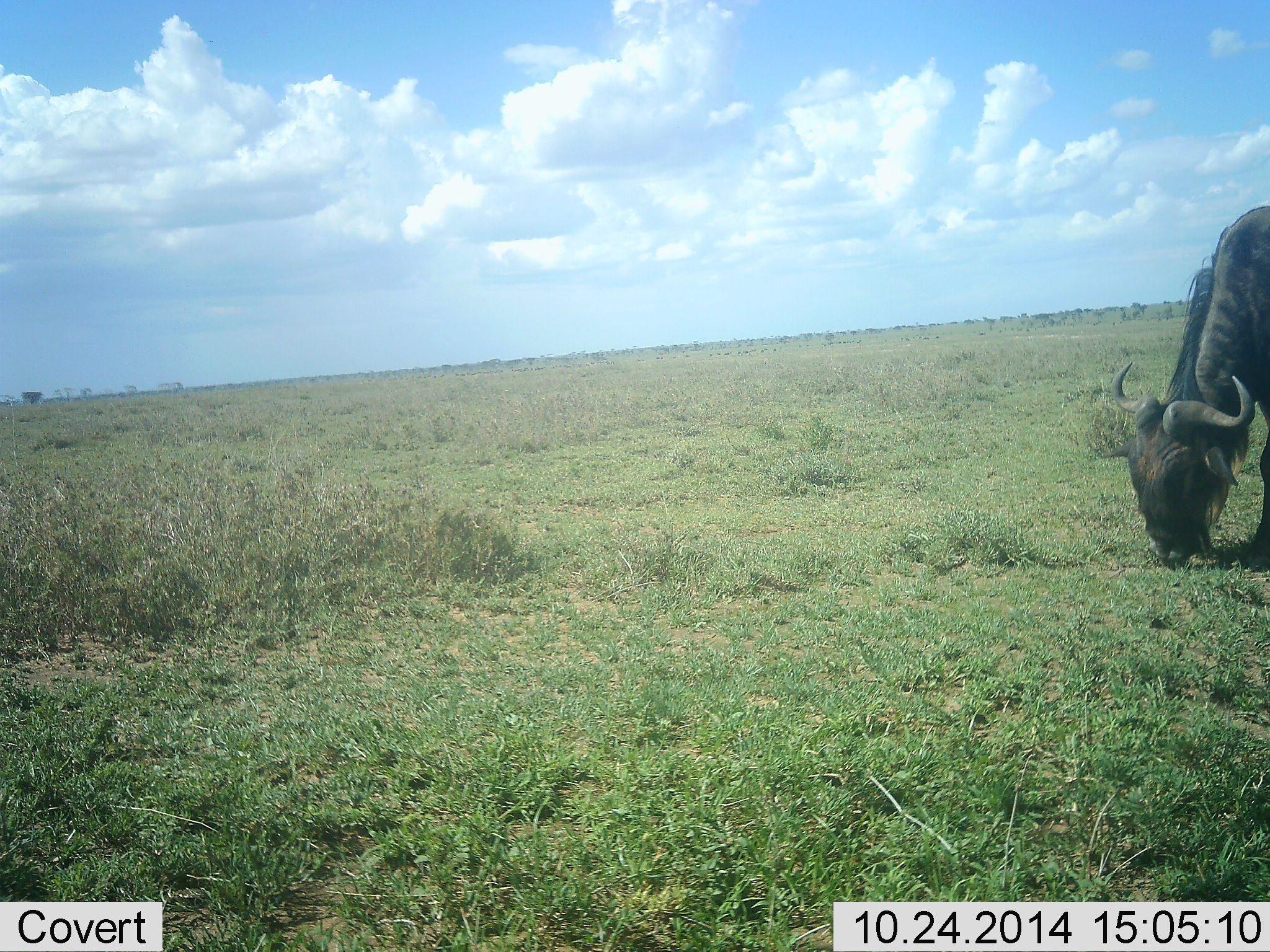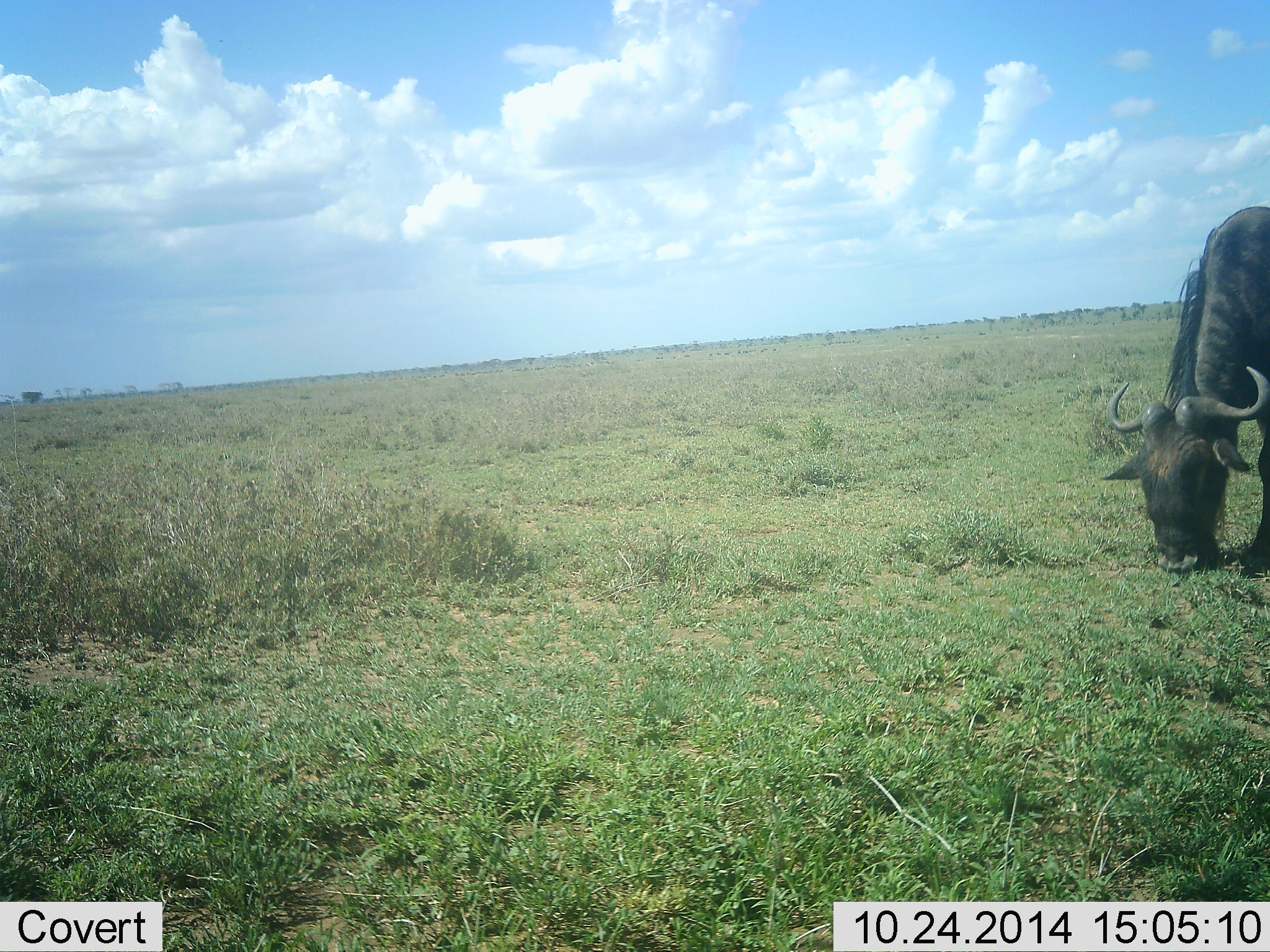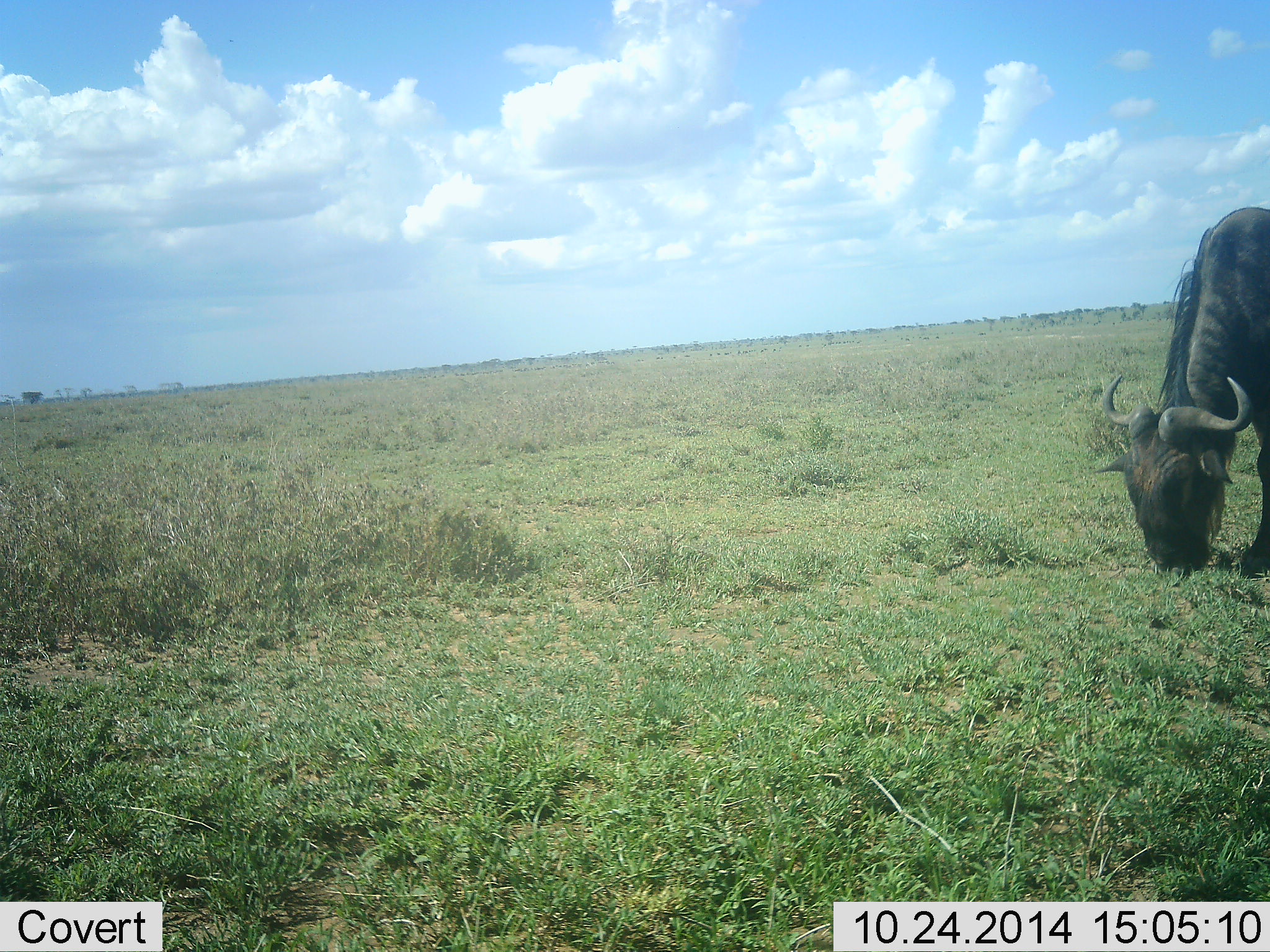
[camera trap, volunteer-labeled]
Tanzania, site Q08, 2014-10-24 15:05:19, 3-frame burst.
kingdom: Animalia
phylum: Chordata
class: Mammalia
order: Artiodactyla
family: Bovidae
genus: Connochaetes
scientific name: Connochaetes taurinus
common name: blue wildebeest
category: wildebeest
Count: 1.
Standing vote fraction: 30%.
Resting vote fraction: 0%.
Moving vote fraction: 0%.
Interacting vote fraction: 0%.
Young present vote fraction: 0%.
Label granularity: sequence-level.